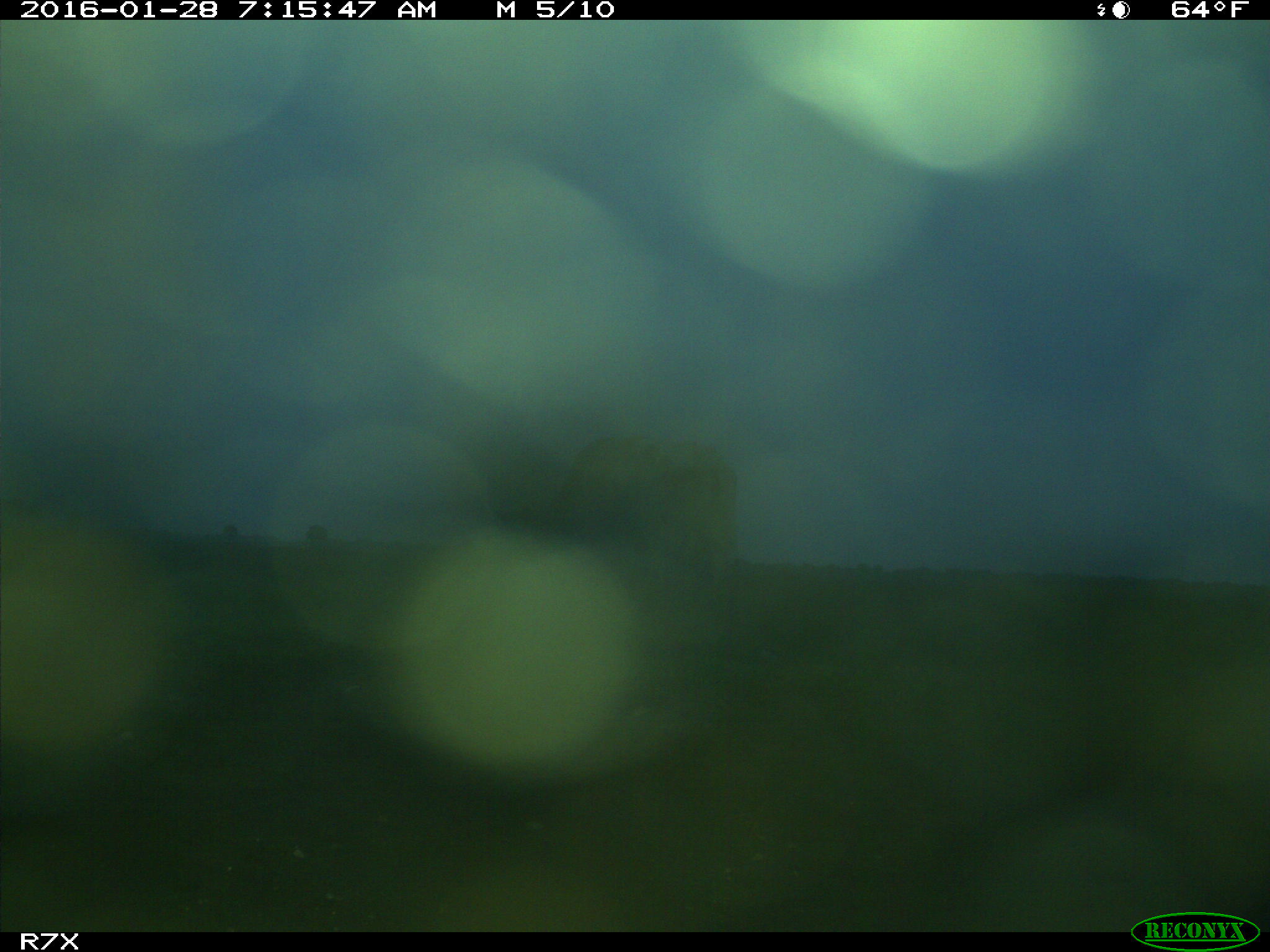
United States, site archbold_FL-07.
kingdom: Animalia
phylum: Chordata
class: Mammalia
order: Artiodactyla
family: Bovidae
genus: Bos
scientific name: Bos taurus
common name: domestic cow